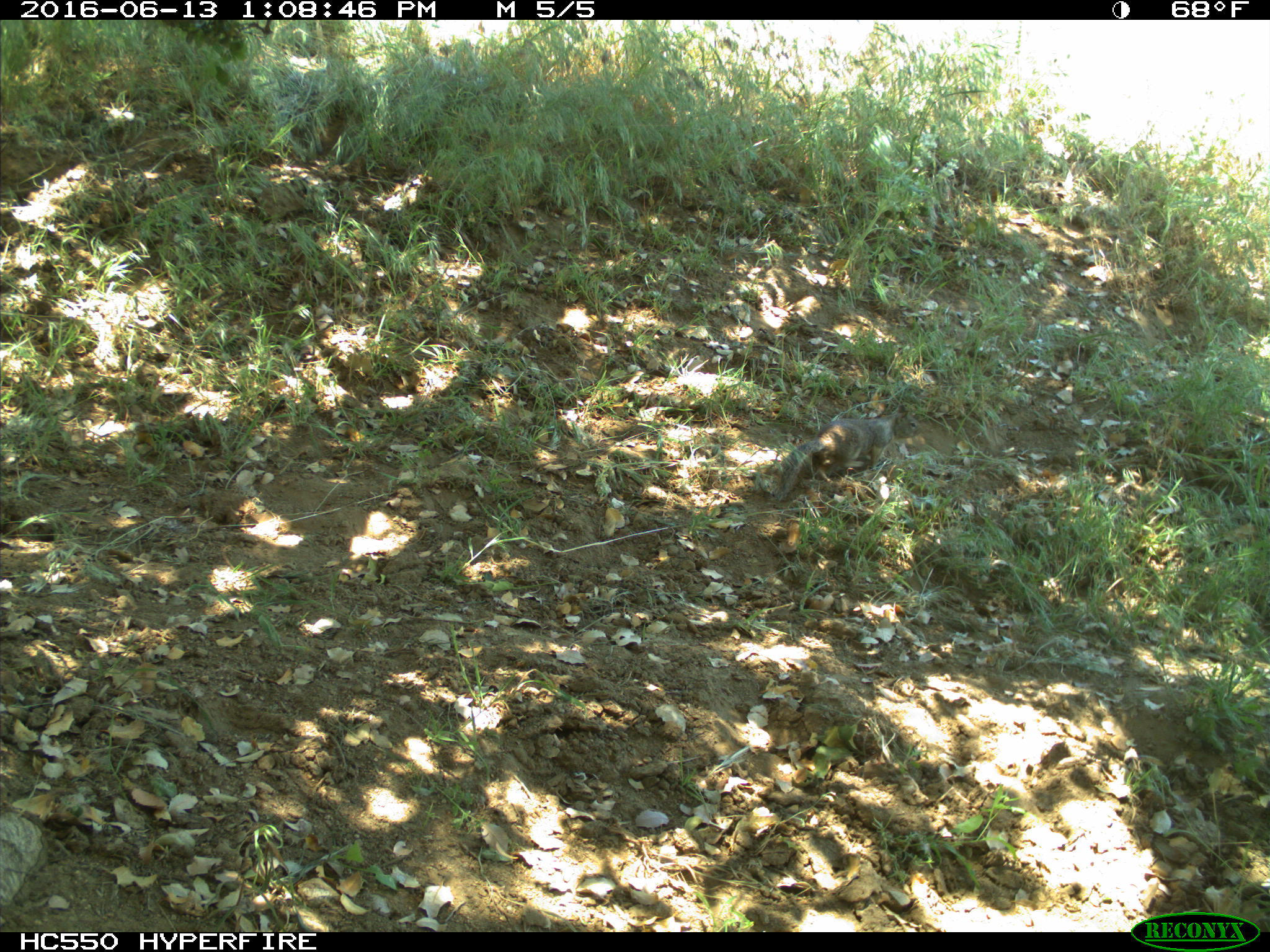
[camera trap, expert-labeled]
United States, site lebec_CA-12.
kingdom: Animalia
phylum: Chordata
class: Mammalia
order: Rodentia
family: Sciuridae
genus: Otospermophilus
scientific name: Otospermophilus beecheyi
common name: california ground squirrel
Otospermophilus beecheyi (california ground squirrel).